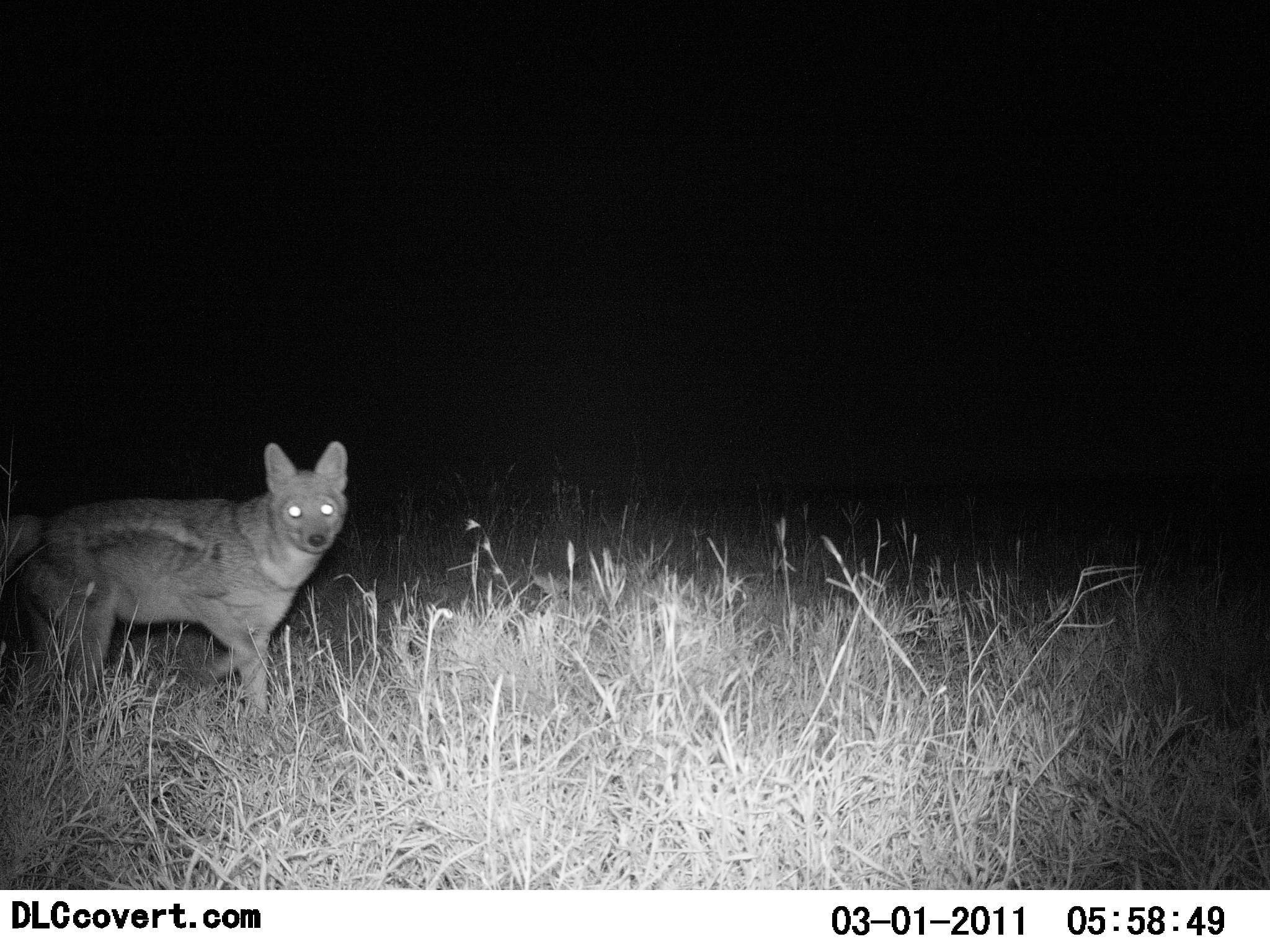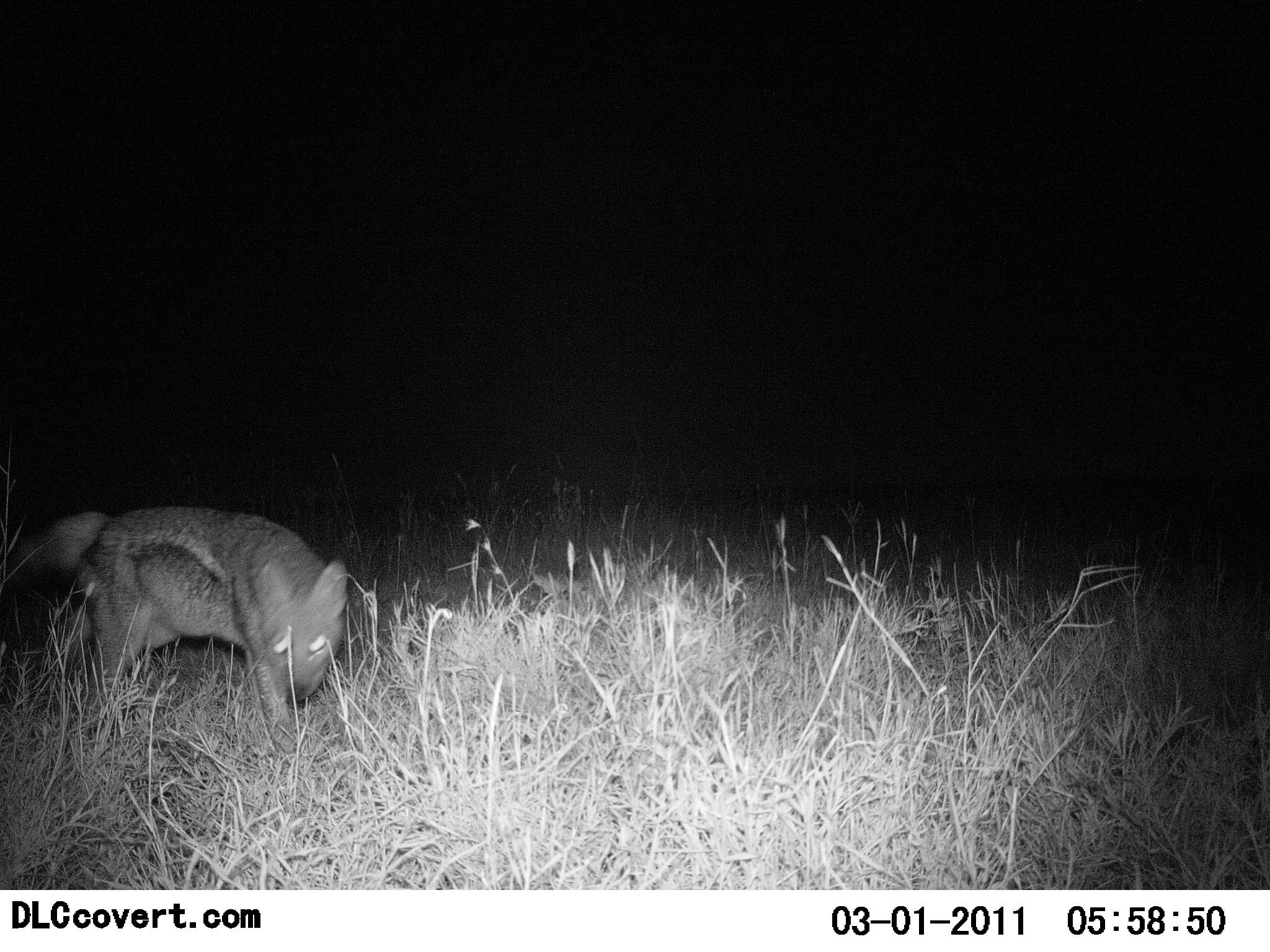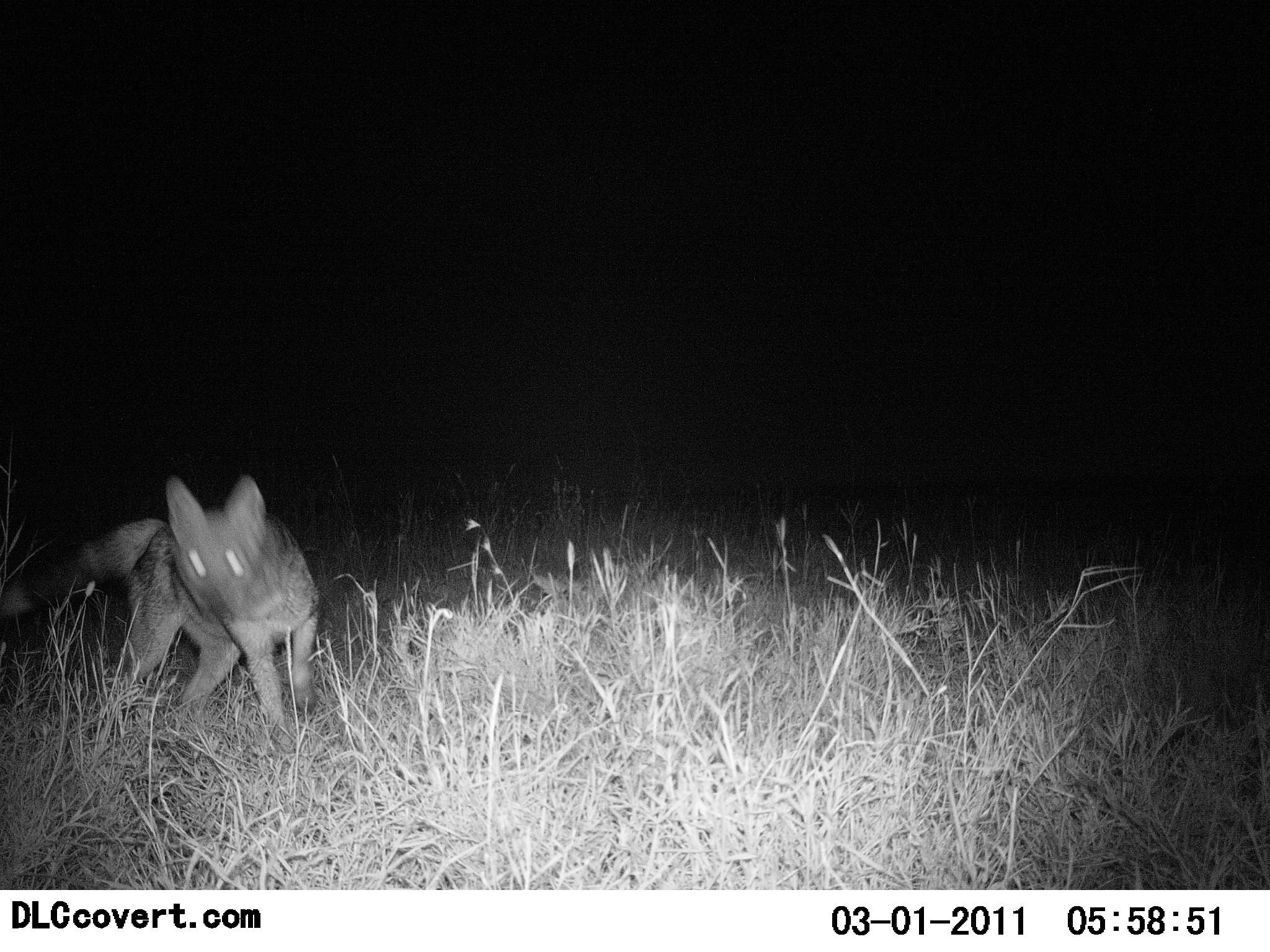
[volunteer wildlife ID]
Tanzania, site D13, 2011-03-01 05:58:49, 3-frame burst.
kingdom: Animalia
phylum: Chordata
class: Mammalia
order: Carnivora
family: Canidae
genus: Lupulella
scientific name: Lupulella mesomelas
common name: black-backed jackal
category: jackal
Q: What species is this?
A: Jackal (black-backed jackal) (Lupulella mesomelas).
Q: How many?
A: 1.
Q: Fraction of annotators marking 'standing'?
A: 50%.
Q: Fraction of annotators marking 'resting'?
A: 0%.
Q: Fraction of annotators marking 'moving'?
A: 42%.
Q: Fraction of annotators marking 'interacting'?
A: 8%.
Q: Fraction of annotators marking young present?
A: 0%.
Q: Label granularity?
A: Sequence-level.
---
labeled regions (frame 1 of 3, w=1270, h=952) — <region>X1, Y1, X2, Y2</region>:
animal: <region>0, 439, 352, 728</region>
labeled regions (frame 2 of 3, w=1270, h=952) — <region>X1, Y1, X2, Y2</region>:
animal: <region>2, 504, 349, 753</region>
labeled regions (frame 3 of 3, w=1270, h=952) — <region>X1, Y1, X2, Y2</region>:
animal: <region>0, 473, 324, 752</region>